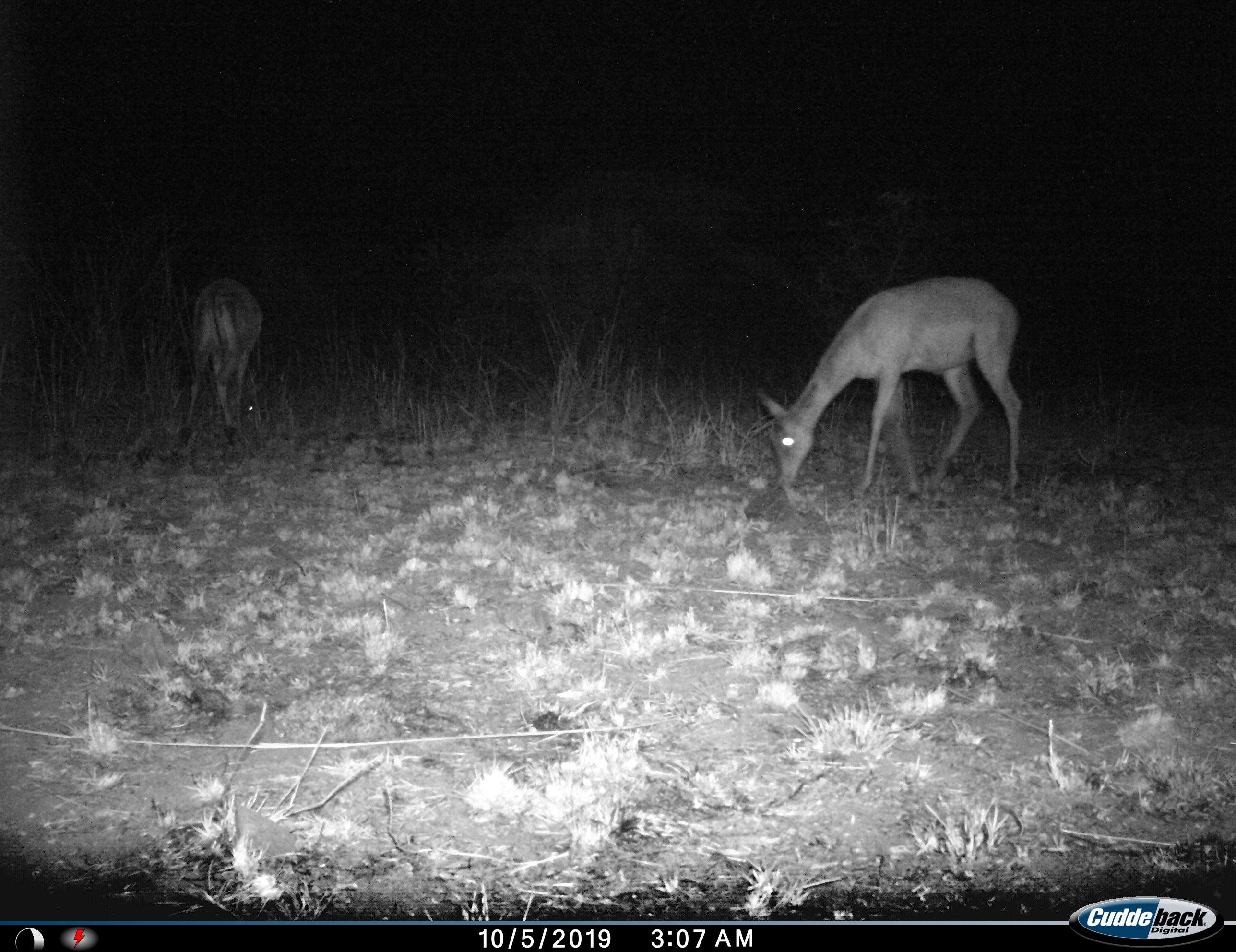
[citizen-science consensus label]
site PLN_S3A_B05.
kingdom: Animalia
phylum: Chordata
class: Mammalia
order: Artiodactyla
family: Bovidae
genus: Aepyceros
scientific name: Aepyceros melampus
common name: impala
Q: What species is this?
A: Impala (Aepyceros melampus).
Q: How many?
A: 2.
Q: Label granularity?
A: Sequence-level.